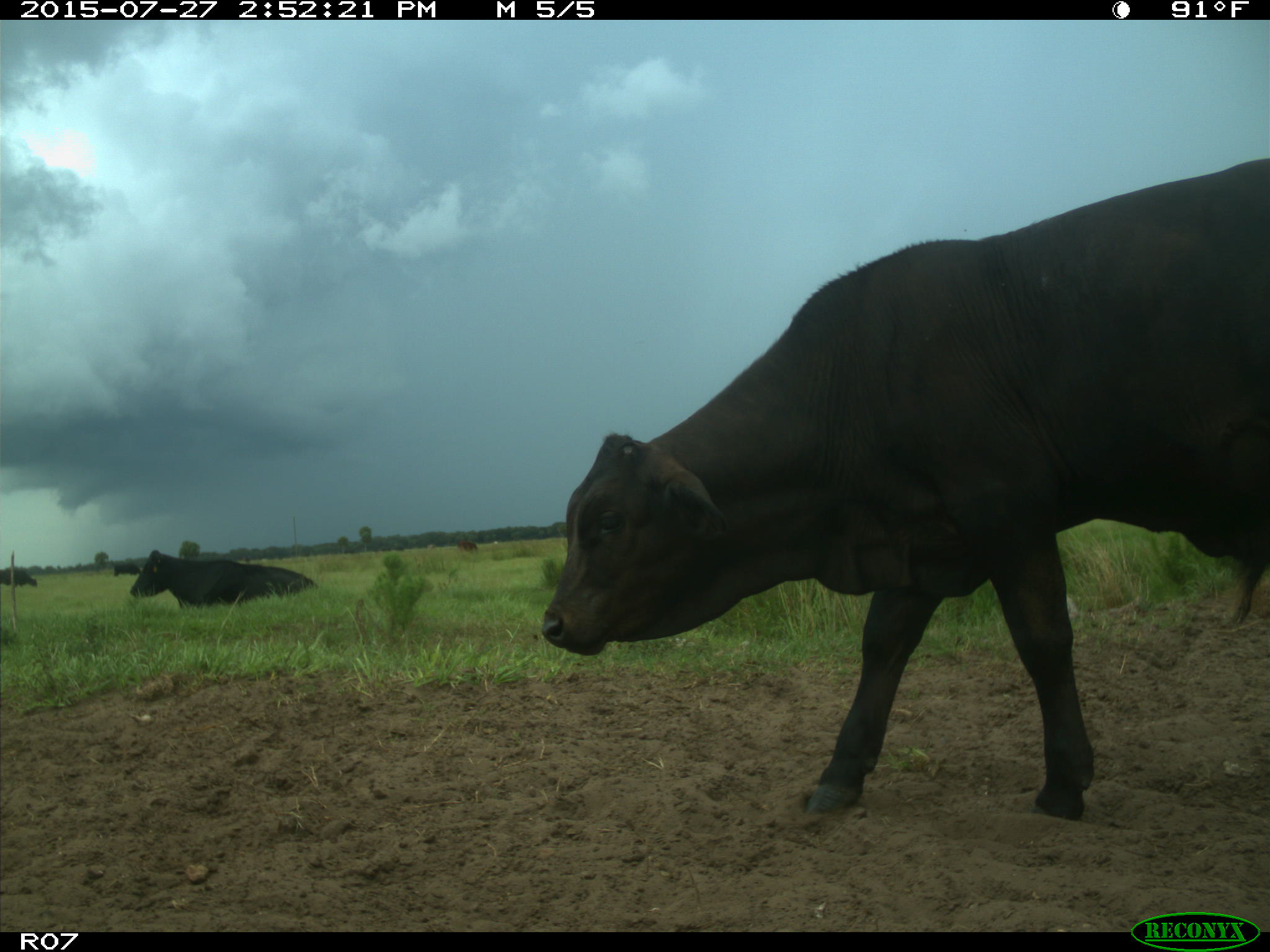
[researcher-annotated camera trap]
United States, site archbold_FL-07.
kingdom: Animalia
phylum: Chordata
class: Mammalia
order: Artiodactyla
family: Bovidae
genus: Bos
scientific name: Bos taurus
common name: domestic cow